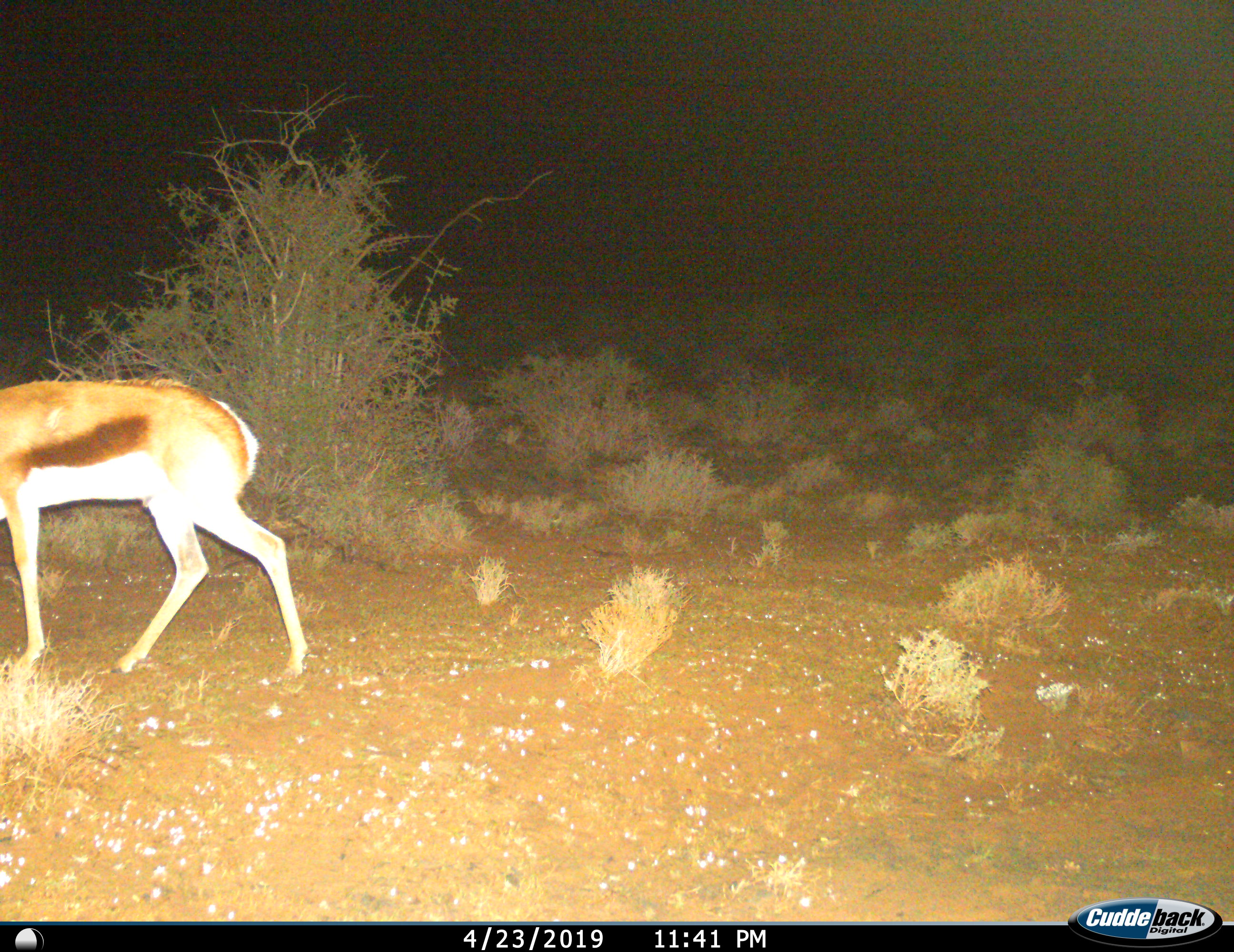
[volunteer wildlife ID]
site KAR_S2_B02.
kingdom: Animalia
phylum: Chordata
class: Mammalia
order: Artiodactyla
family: Bovidae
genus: Antidorcas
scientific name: Antidorcas marsupialis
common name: springbok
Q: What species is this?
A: Springbok (Antidorcas marsupialis).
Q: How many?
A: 1.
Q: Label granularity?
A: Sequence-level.